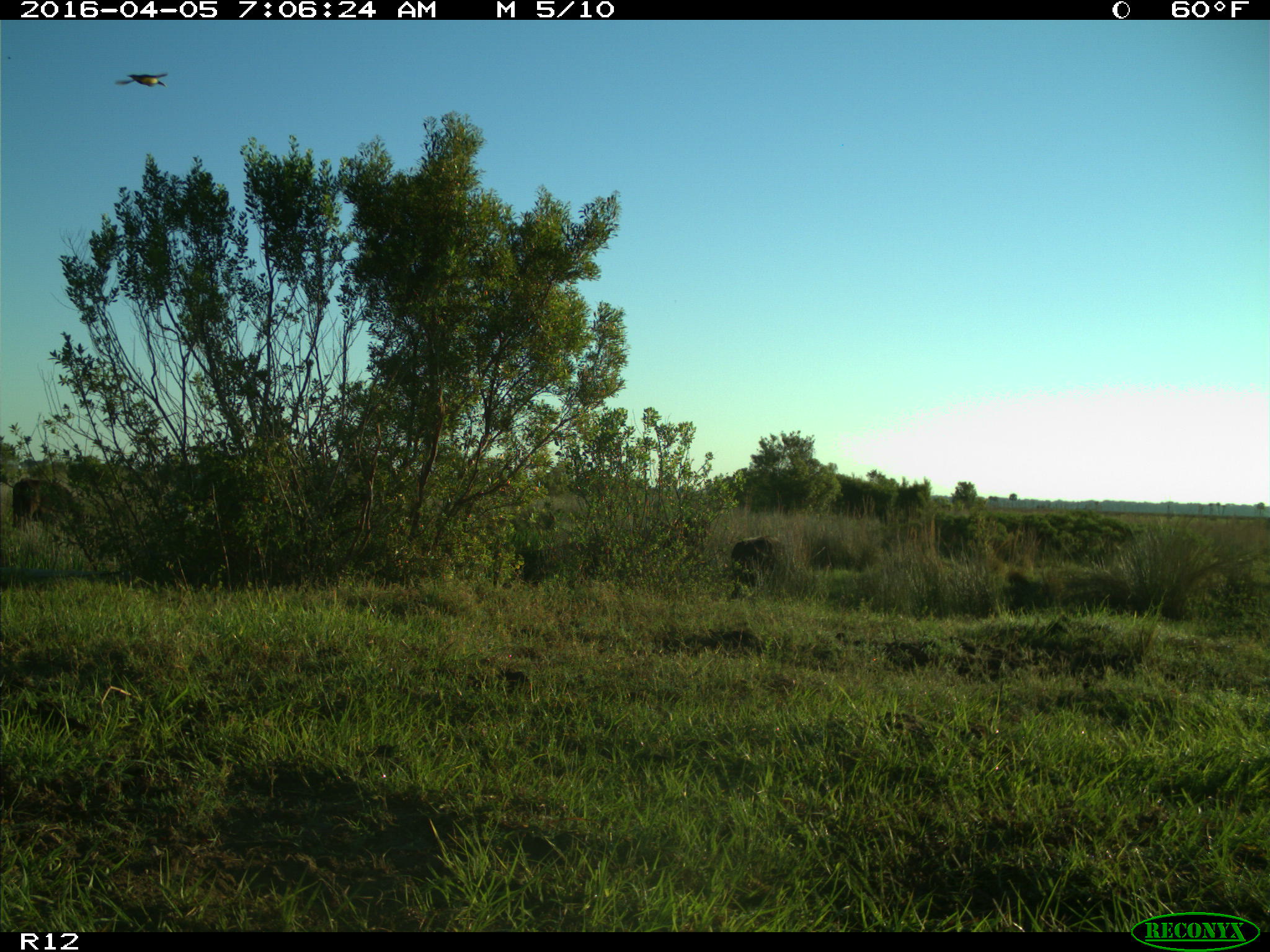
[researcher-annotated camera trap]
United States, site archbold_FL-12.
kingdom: Animalia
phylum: Chordata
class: Mammalia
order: Artiodactyla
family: Bovidae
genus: Bos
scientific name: Bos taurus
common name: domestic cow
Bos taurus (domestic cow).